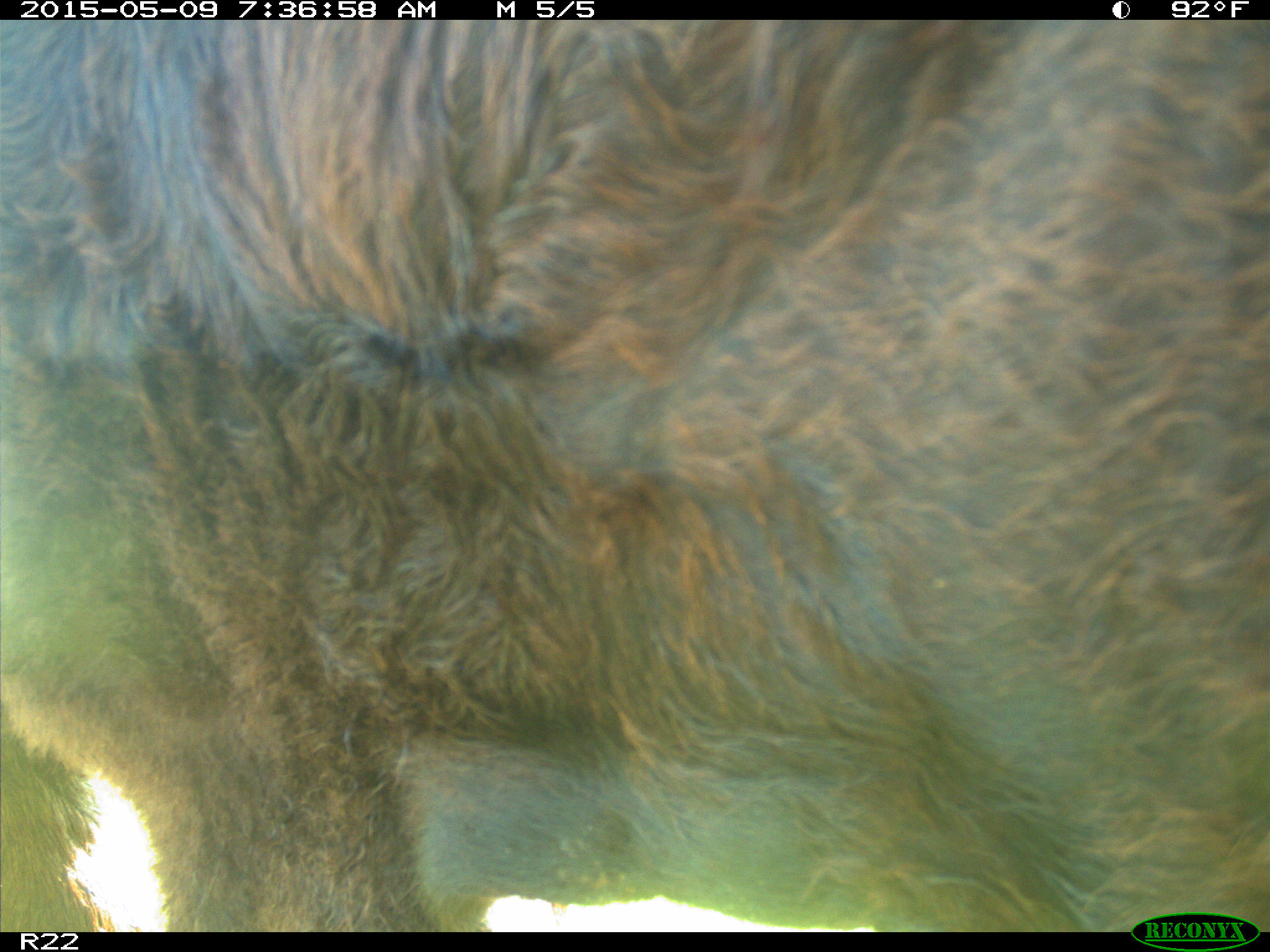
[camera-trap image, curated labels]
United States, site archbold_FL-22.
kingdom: Animalia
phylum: Chordata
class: Mammalia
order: Artiodactyla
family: Bovidae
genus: Bos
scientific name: Bos taurus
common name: domestic cow